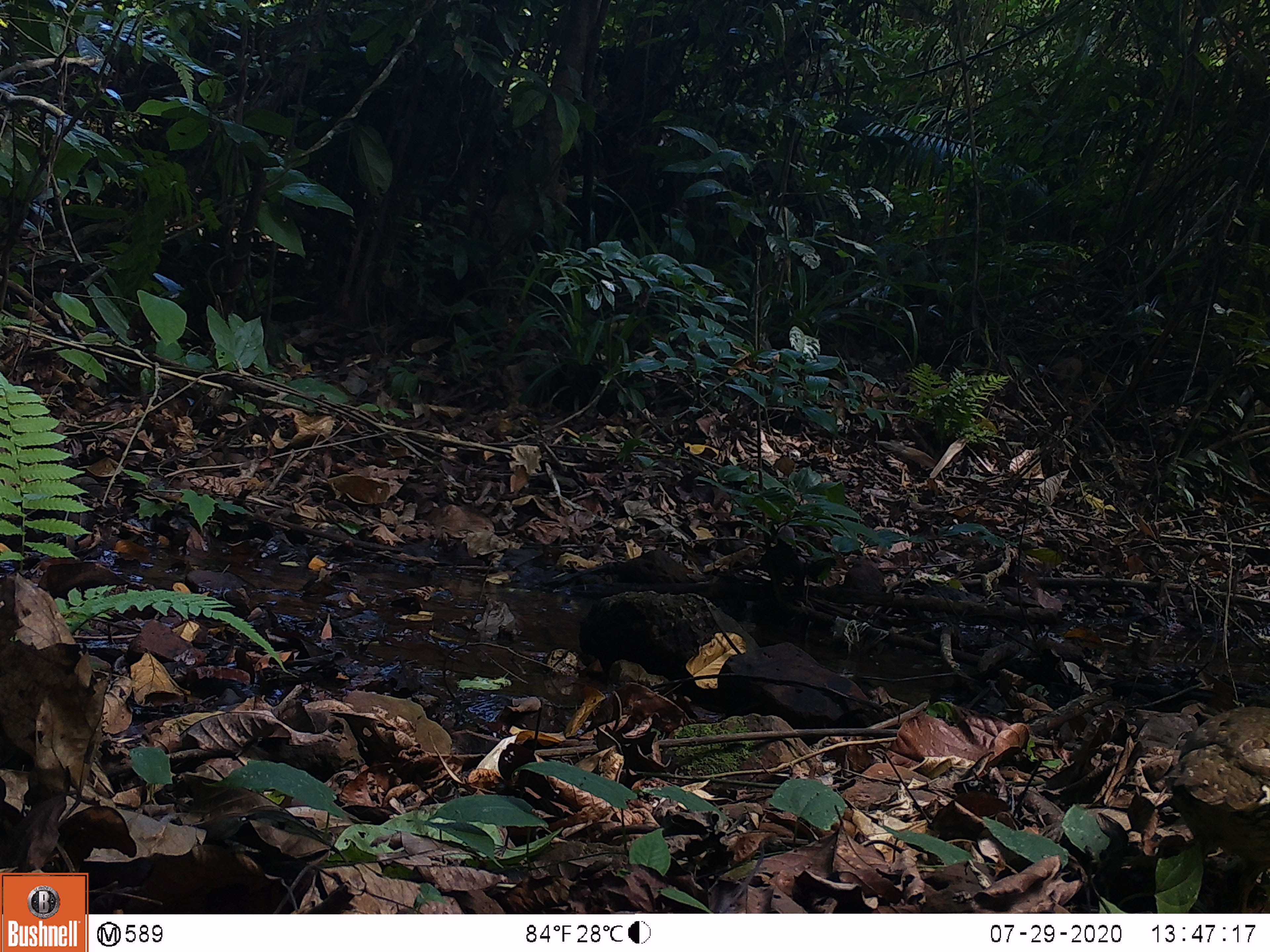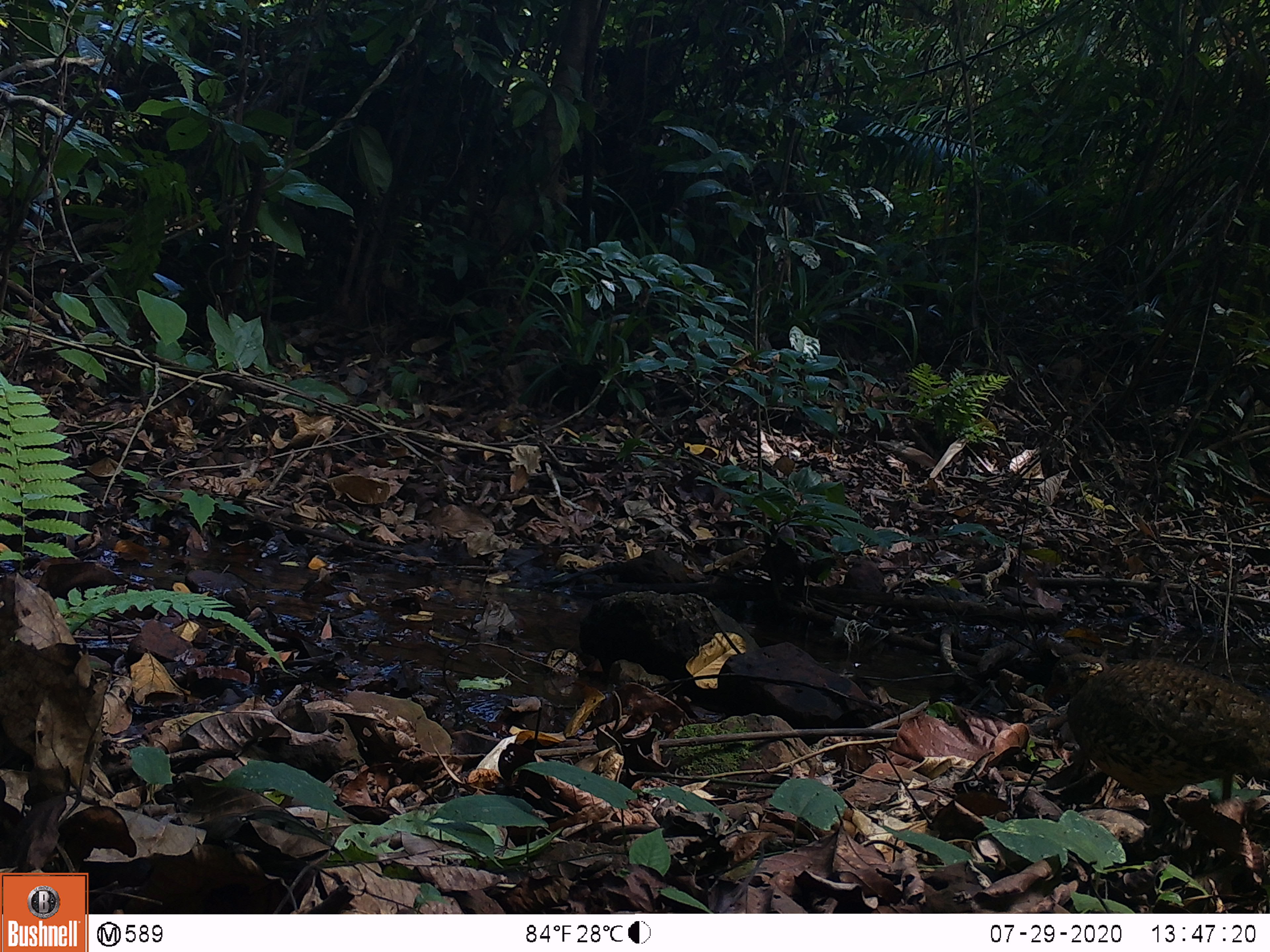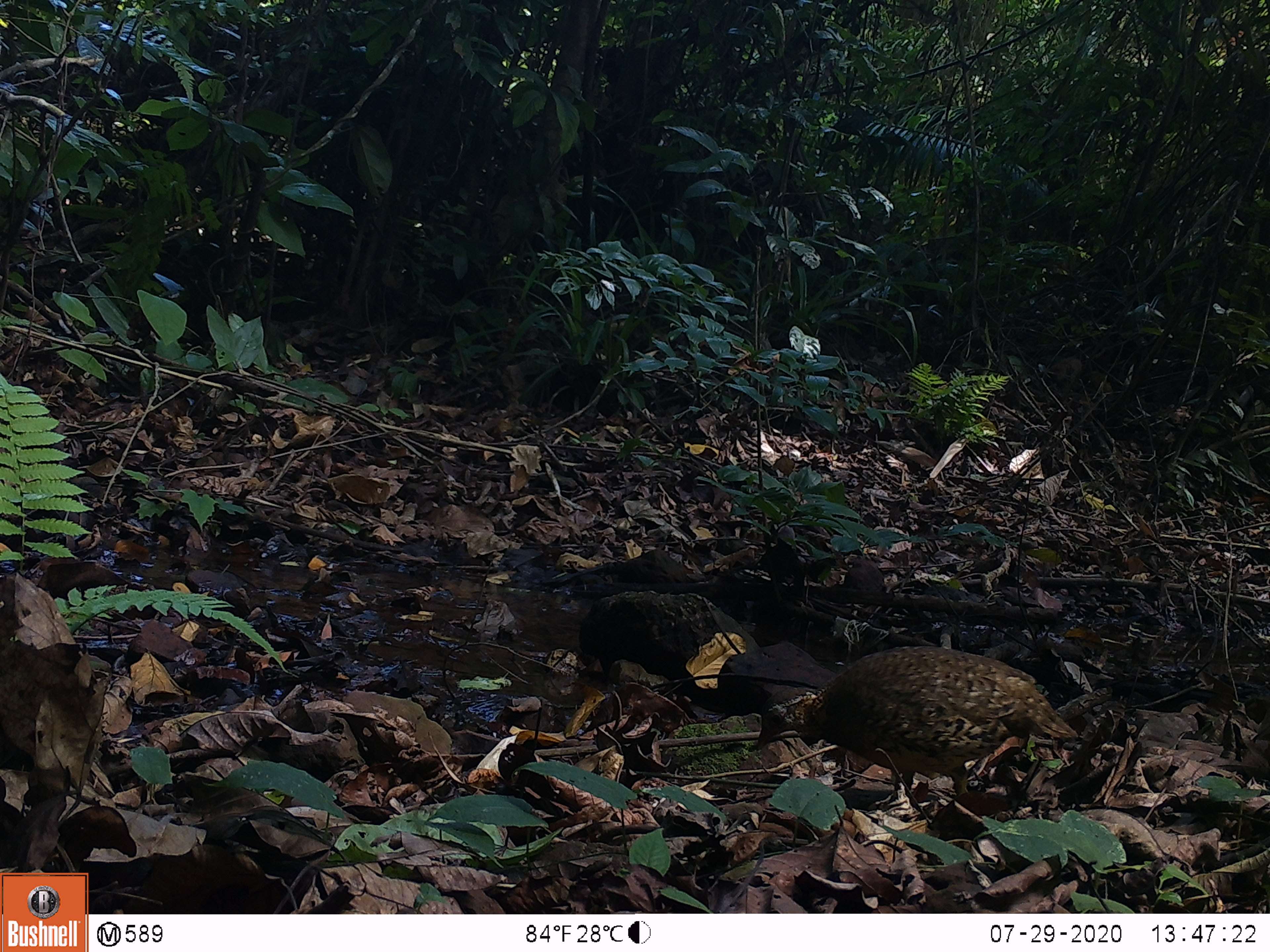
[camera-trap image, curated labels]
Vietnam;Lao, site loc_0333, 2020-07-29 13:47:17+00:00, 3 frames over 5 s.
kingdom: Animalia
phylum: Chordata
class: Aves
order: Galliformes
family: Phasianidae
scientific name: Phasianidae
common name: partridge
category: unidentified partridge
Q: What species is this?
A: Unidentified partridge (partridge) (Phasianidae).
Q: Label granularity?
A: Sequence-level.